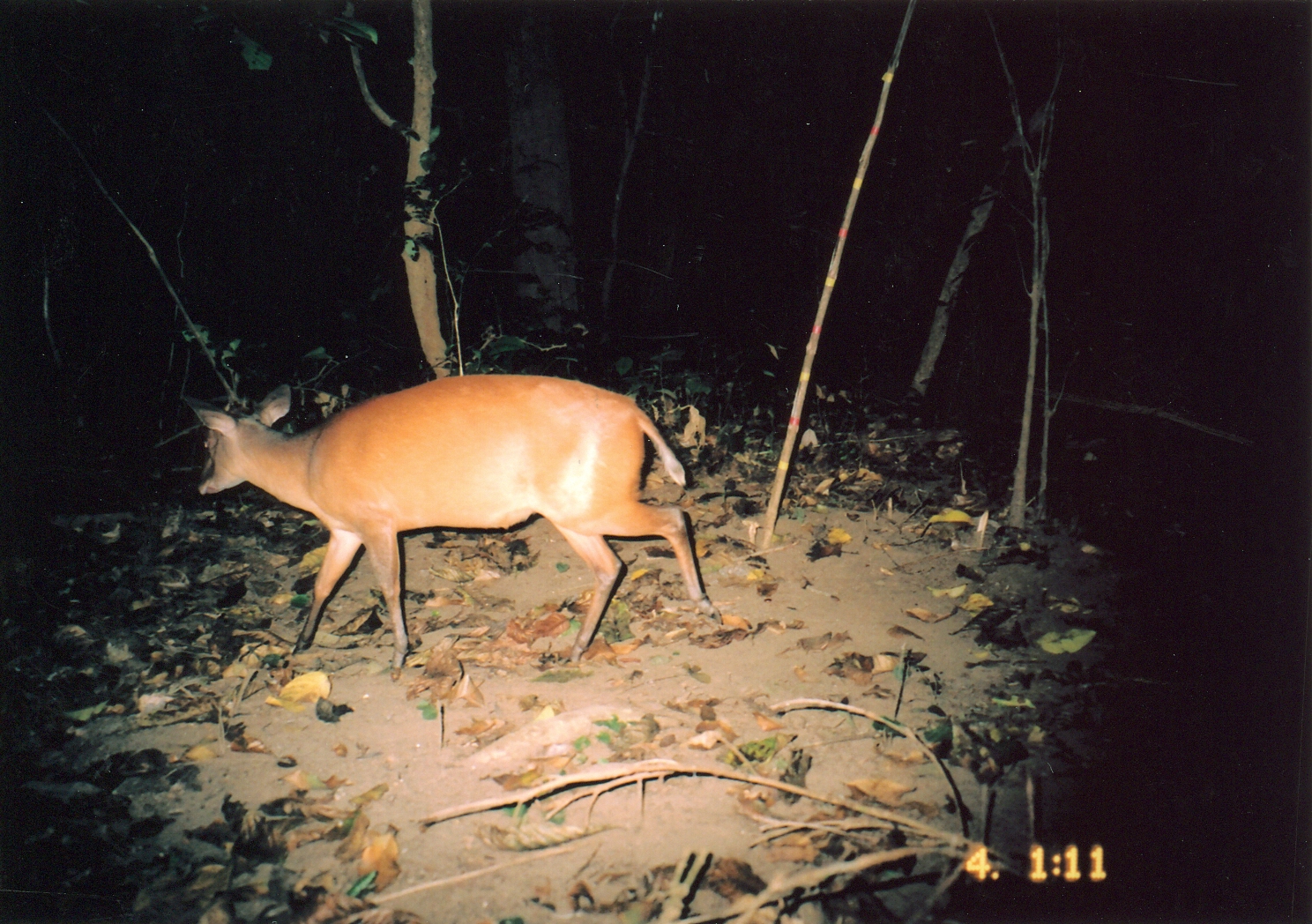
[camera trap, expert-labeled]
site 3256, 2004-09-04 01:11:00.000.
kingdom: Animalia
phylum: Chordata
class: Mammalia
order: Artiodactyla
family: Bovidae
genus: Cephalophus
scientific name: Cephalophus harveyi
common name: harvey's duiker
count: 1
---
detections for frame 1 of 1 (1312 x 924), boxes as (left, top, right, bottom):
cephalophus harveyi: (177, 370, 708, 669)